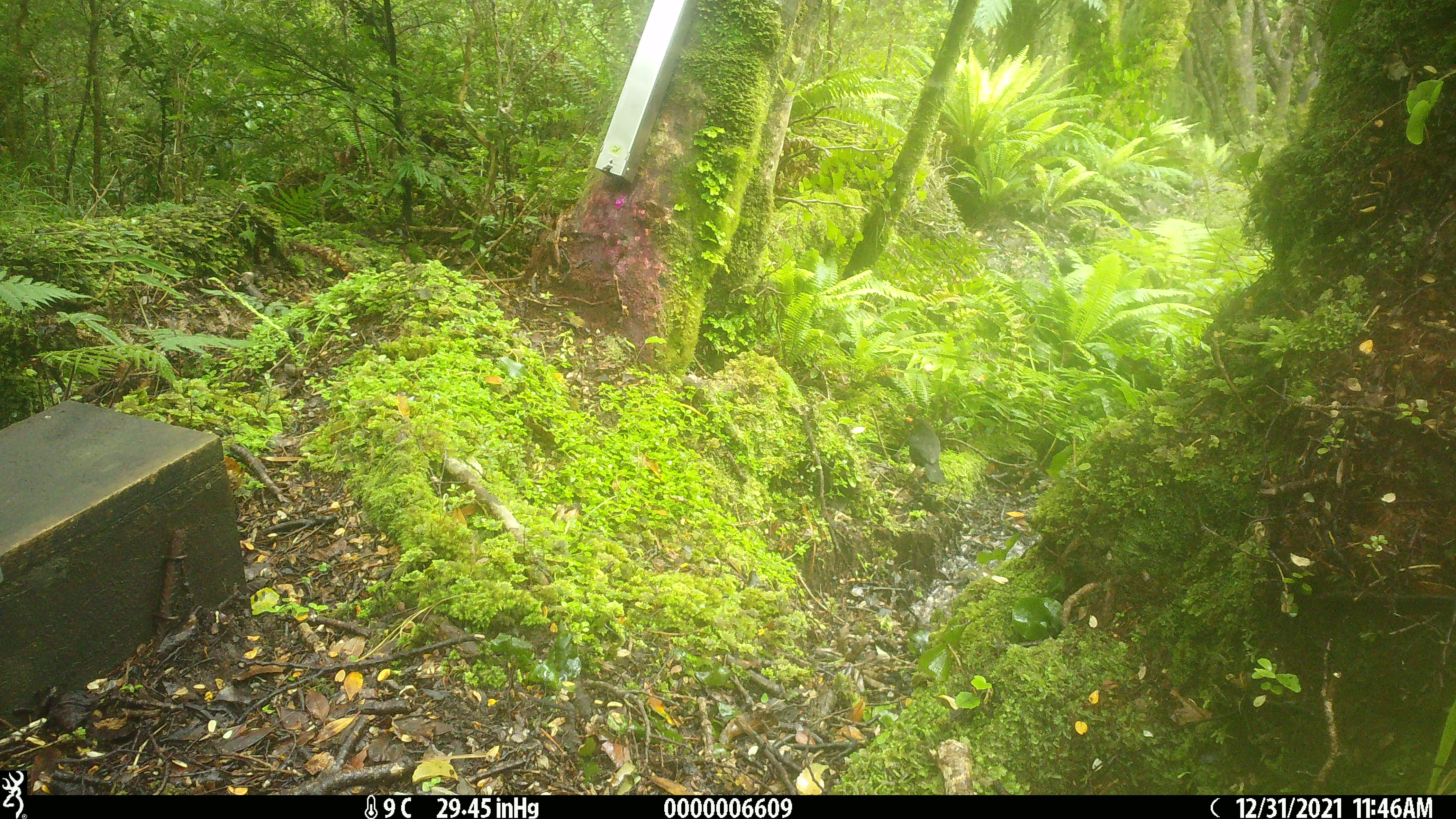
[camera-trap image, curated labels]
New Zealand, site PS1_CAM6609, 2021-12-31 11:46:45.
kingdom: Animalia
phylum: Chordata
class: Aves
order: Passeriformes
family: Petroicidae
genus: Petroica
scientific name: Petroica australis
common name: new zealand robin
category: robin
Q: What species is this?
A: Robin (new zealand robin) (Petroica australis).